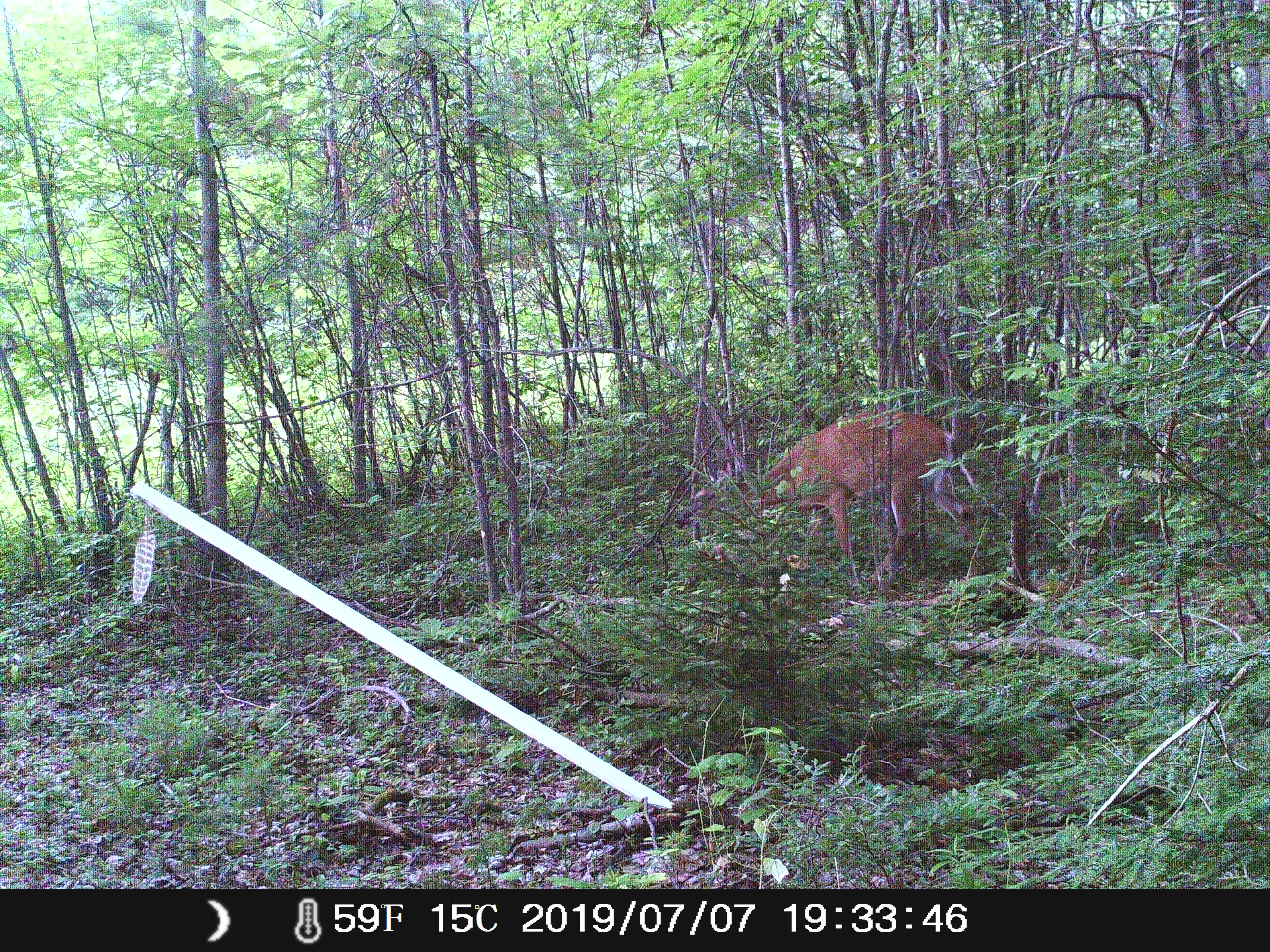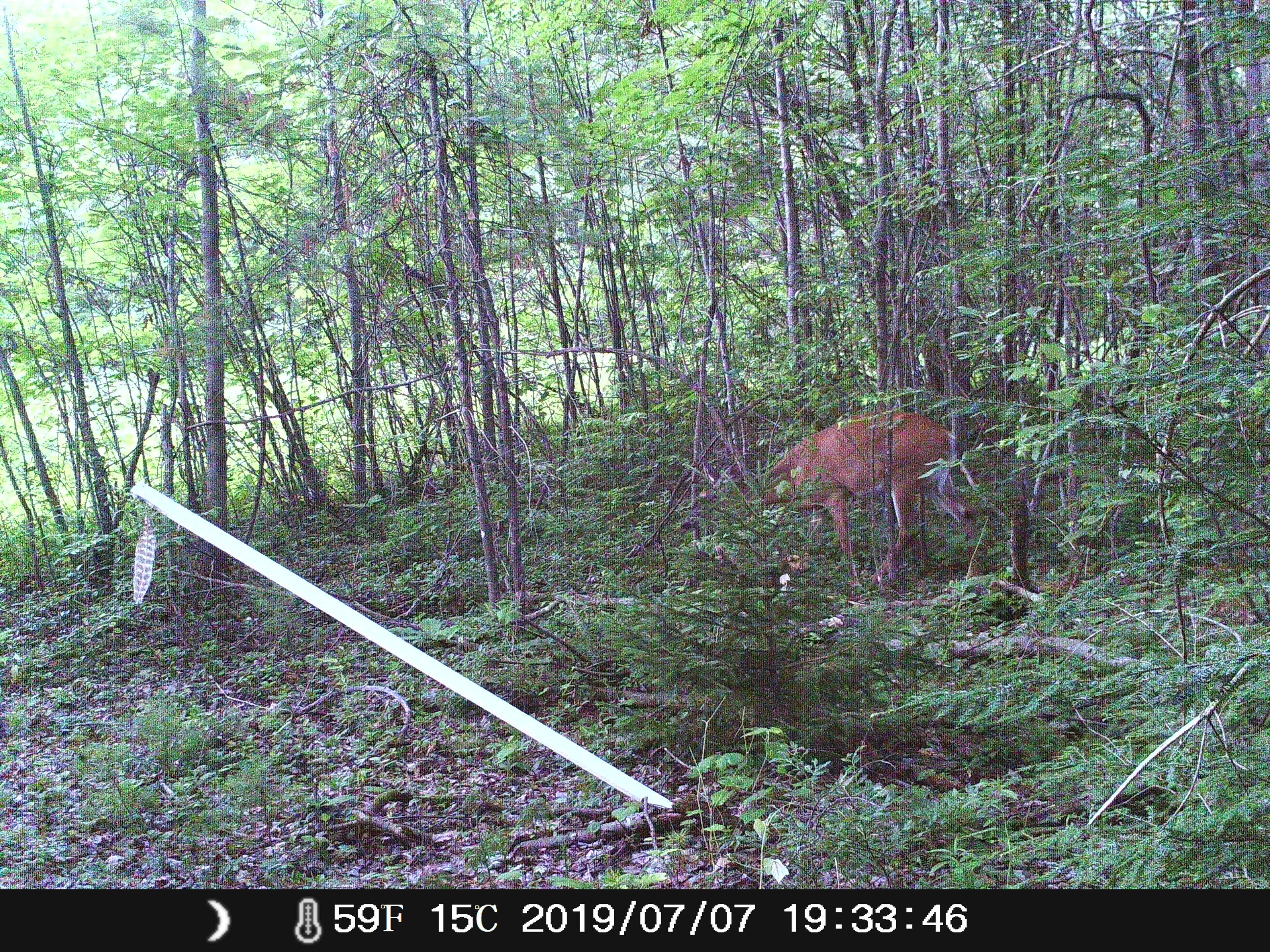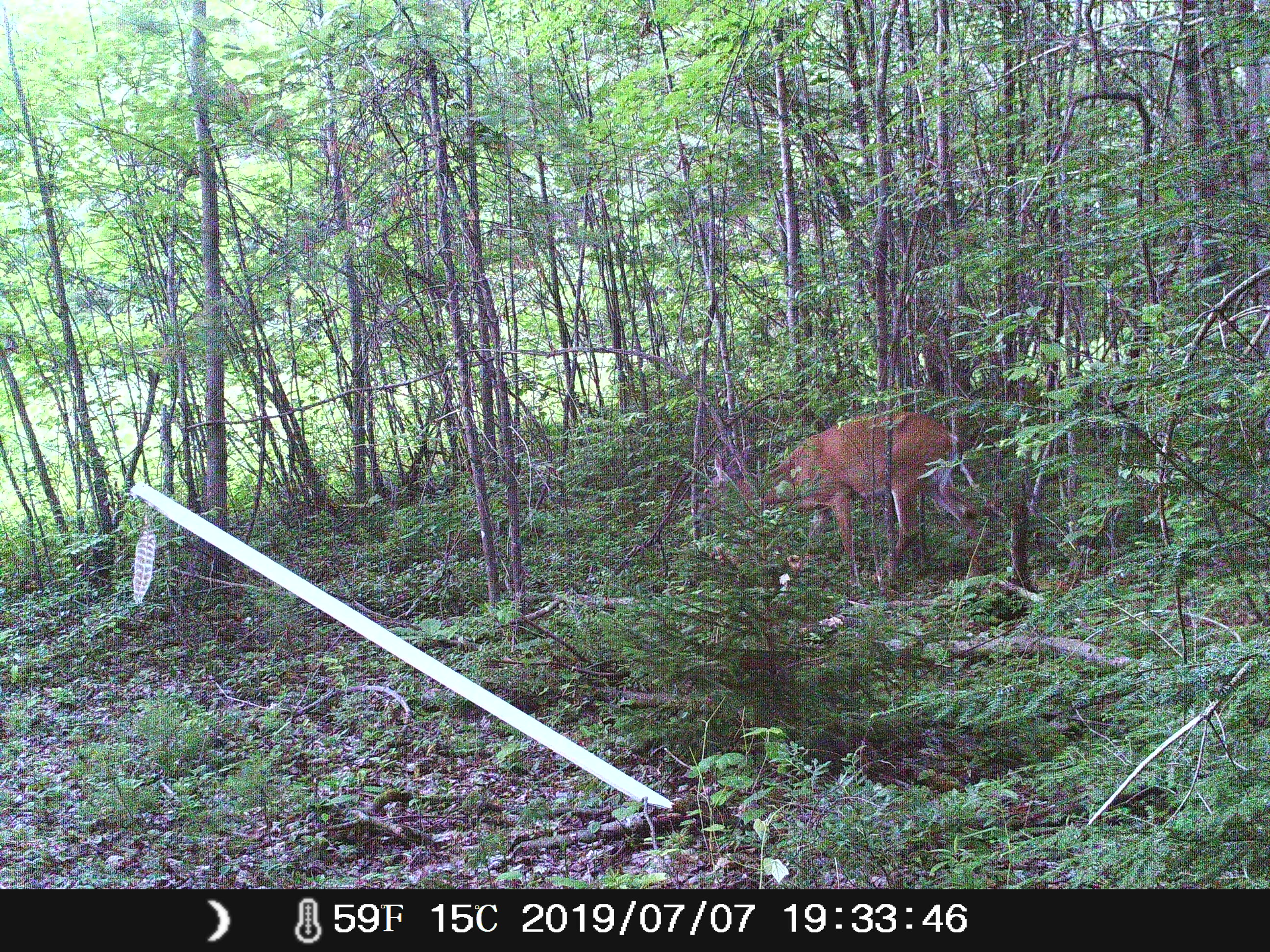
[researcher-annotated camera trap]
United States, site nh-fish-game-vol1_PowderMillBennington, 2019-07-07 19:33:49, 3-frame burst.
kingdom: Animalia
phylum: Chordata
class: Mammalia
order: Artiodactyla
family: Cervidae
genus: Odocoileus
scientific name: Odocoileus virginianus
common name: white-tailed deer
White-tailed deer (Odocoileus virginianus).